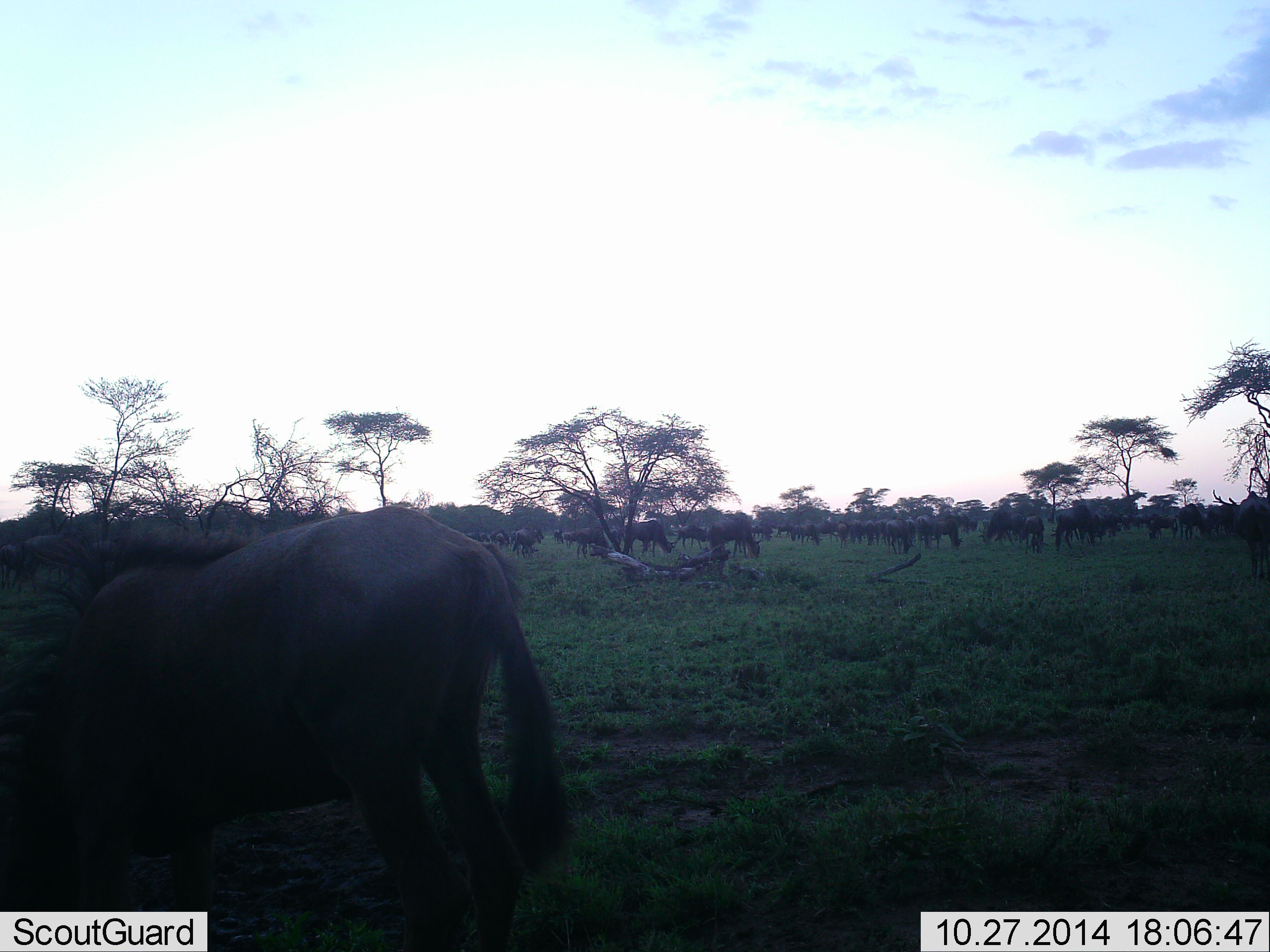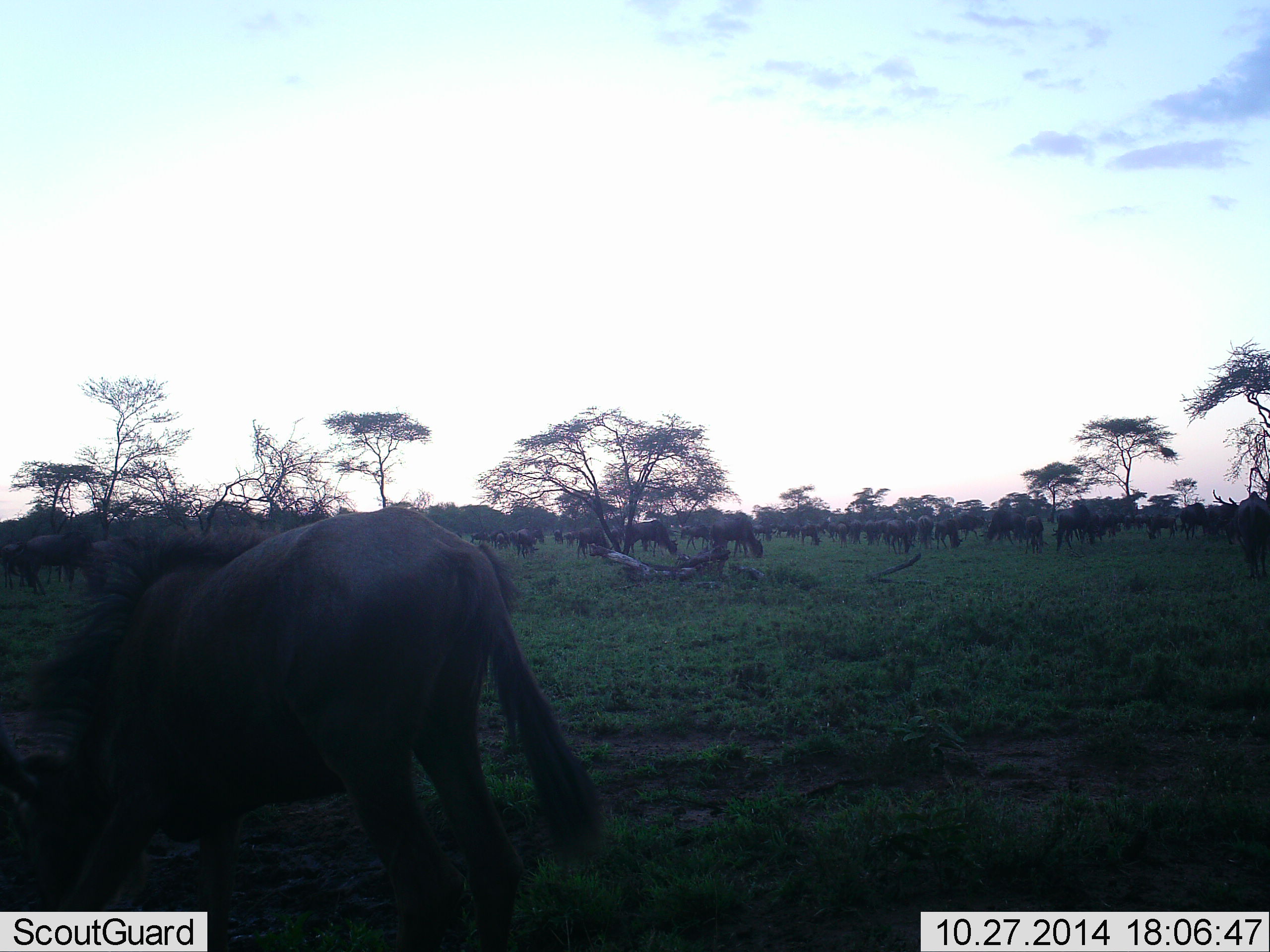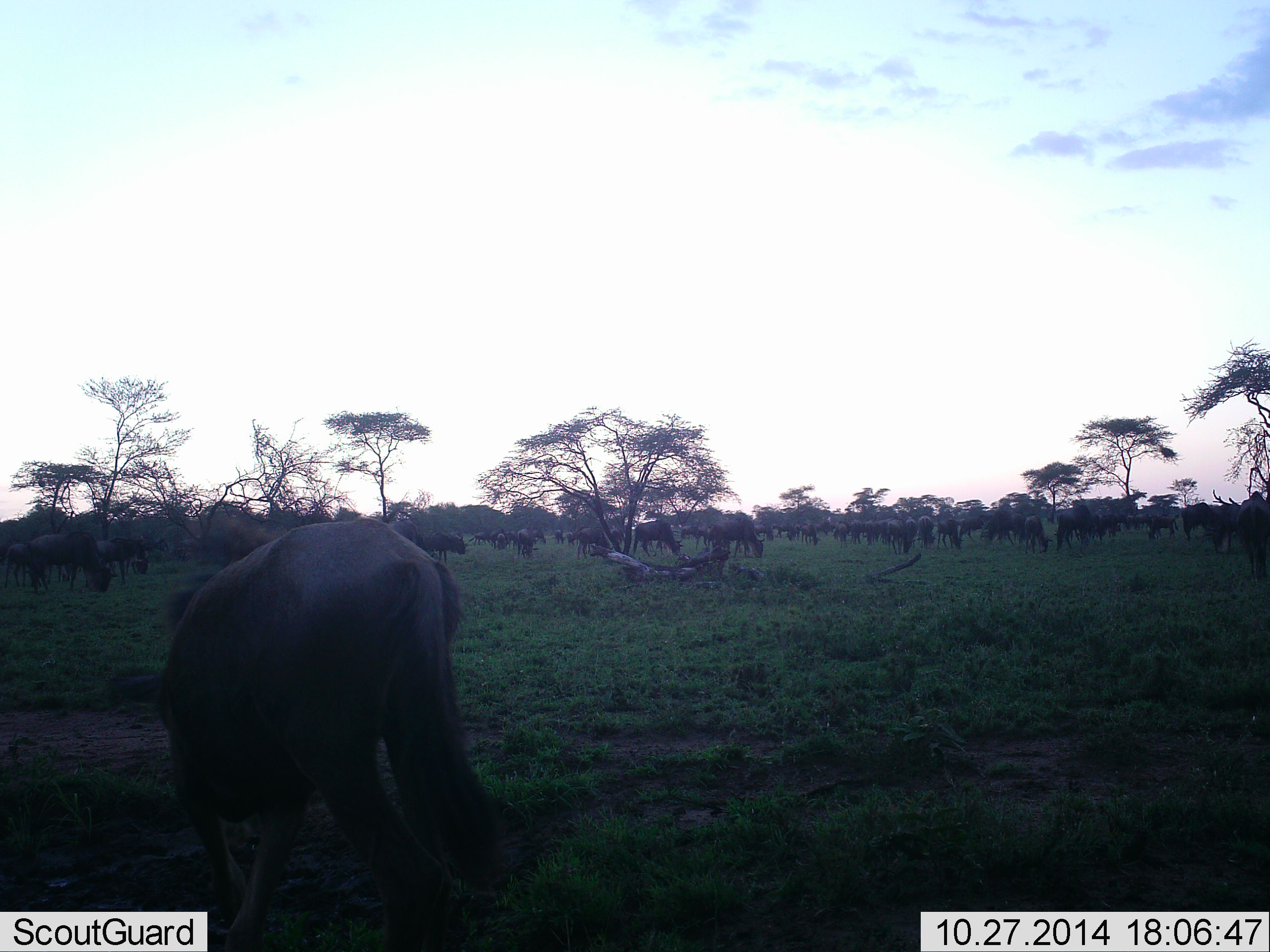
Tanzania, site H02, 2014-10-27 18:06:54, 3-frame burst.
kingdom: Animalia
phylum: Chordata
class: Mammalia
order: Artiodactyla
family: Bovidae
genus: Connochaetes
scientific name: Connochaetes taurinus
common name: blue wildebeest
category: wildebeest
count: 11-50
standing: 50%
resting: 20%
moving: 50%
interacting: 20%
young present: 0%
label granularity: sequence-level